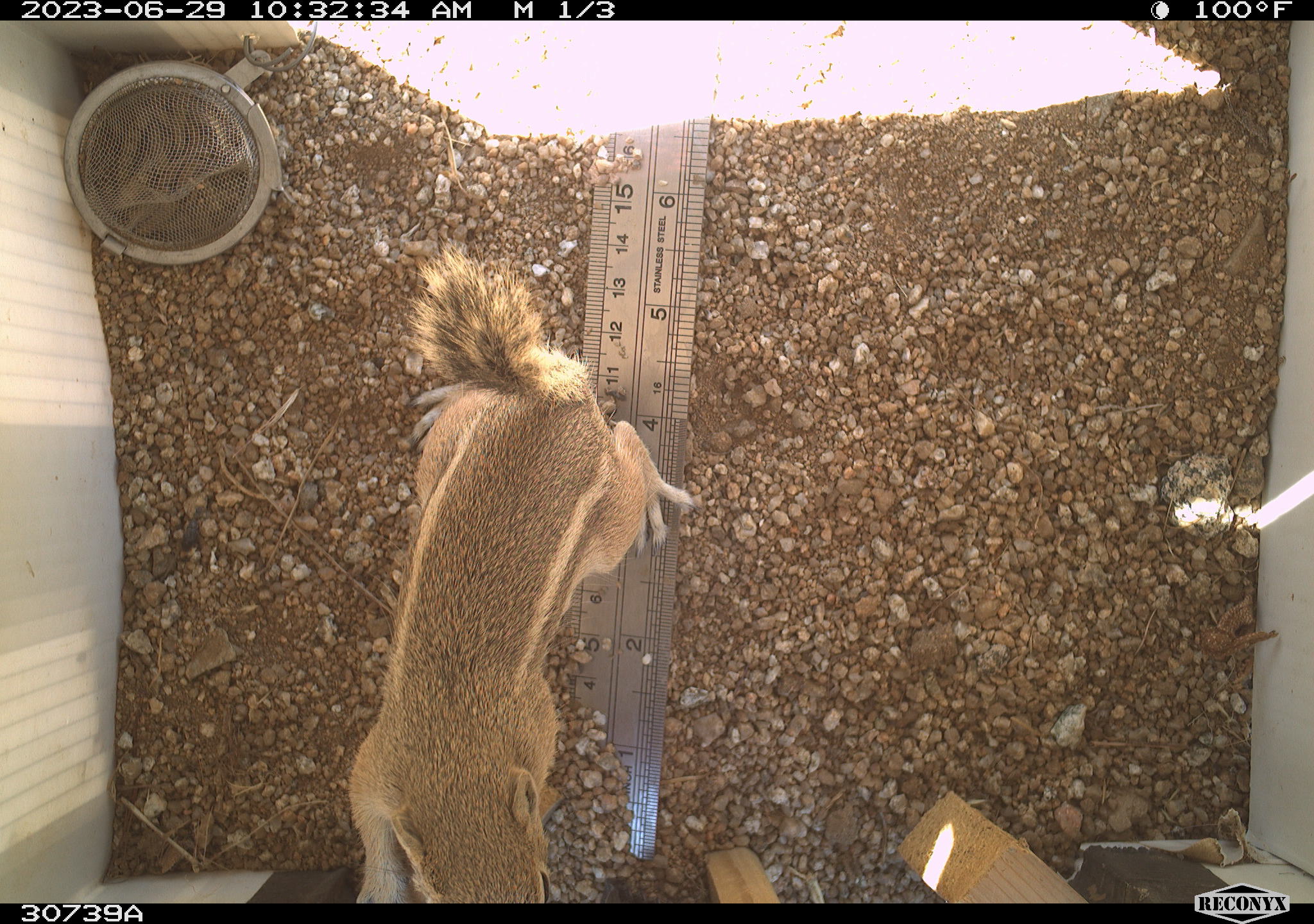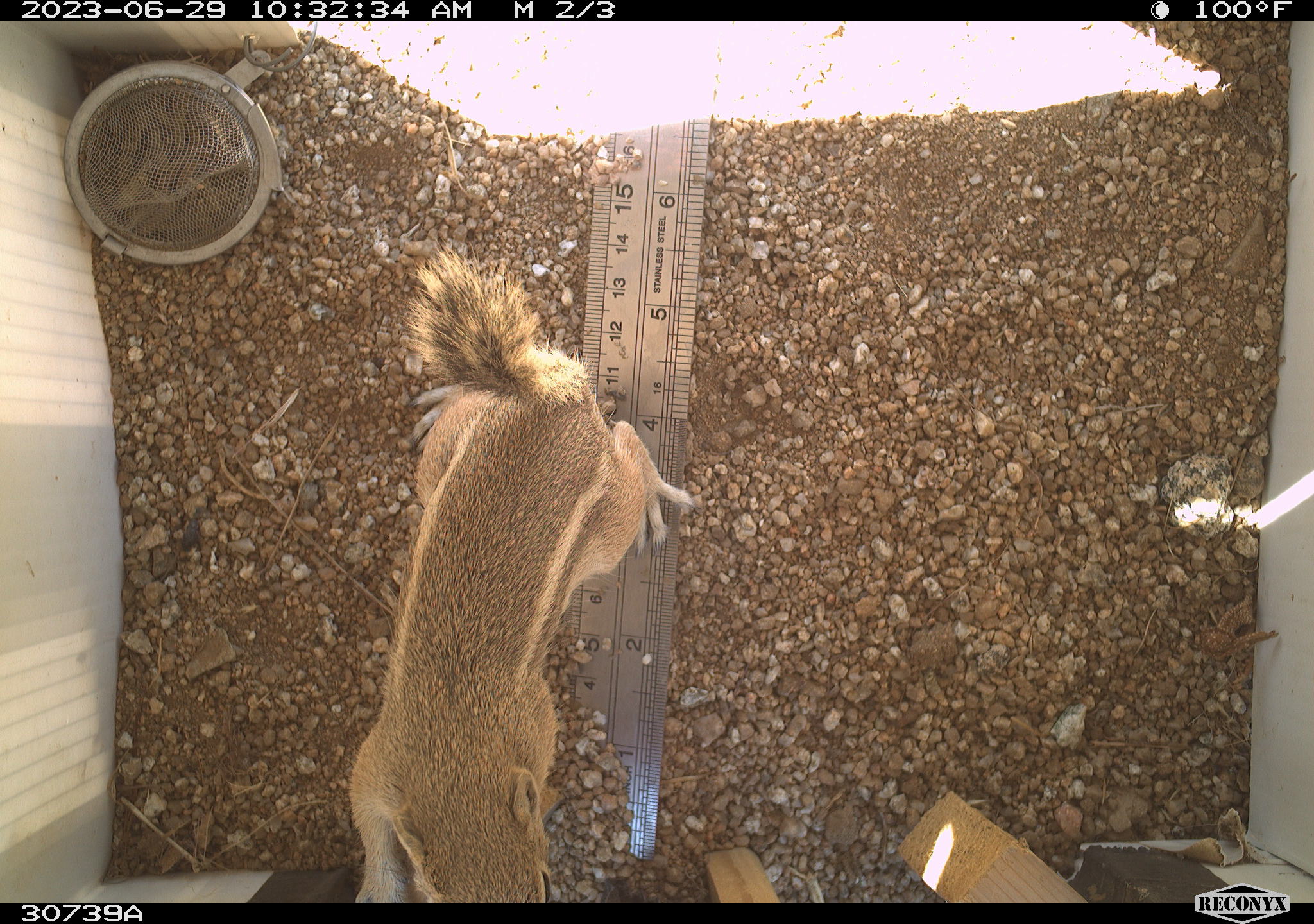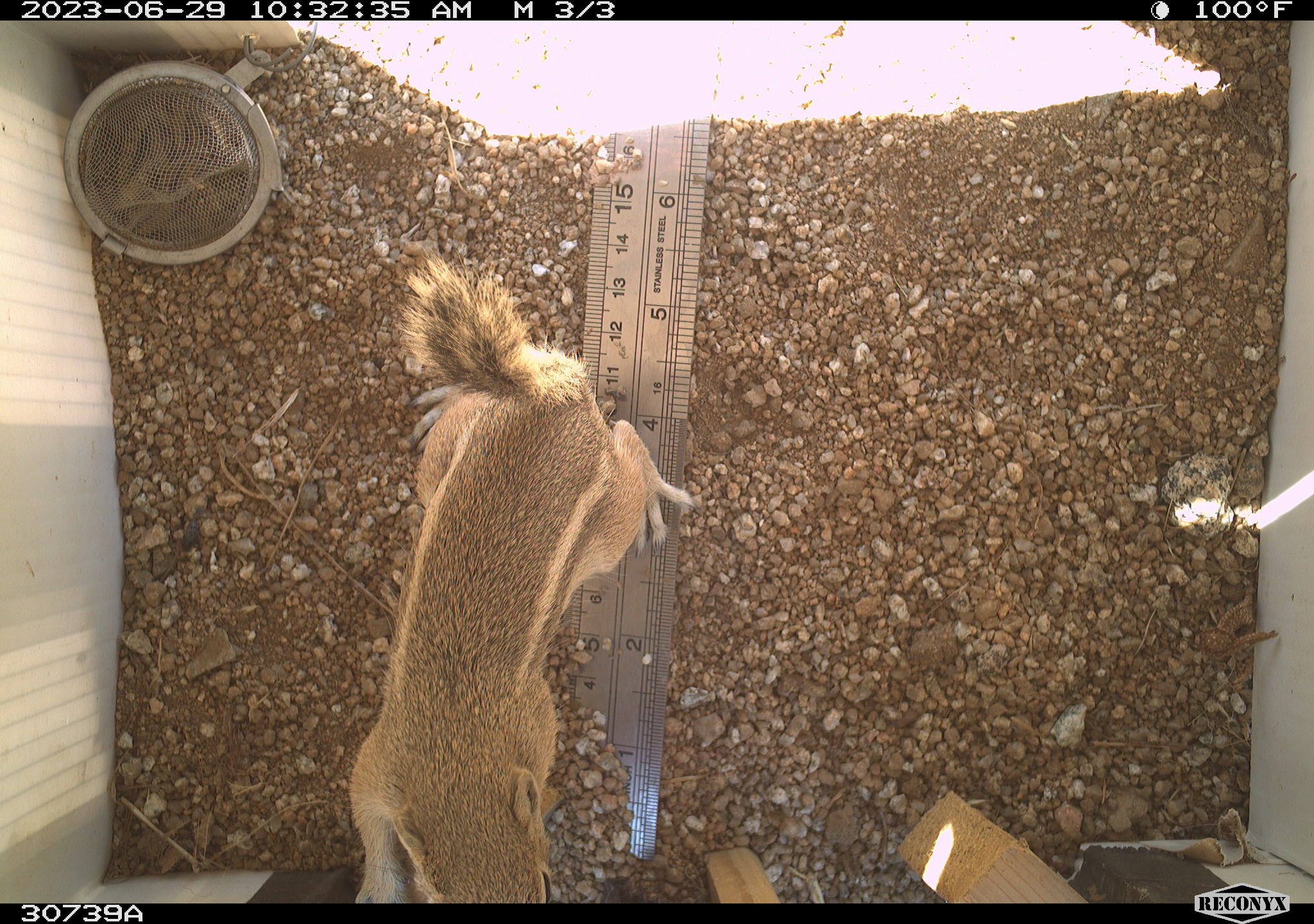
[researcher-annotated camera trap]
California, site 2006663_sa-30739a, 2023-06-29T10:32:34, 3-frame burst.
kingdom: Animalia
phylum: Chordata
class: Mammalia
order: Rodentia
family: Sciuridae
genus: Ammospermophilus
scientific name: Ammospermophilus leucurus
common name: white-tailed antelope squirrel